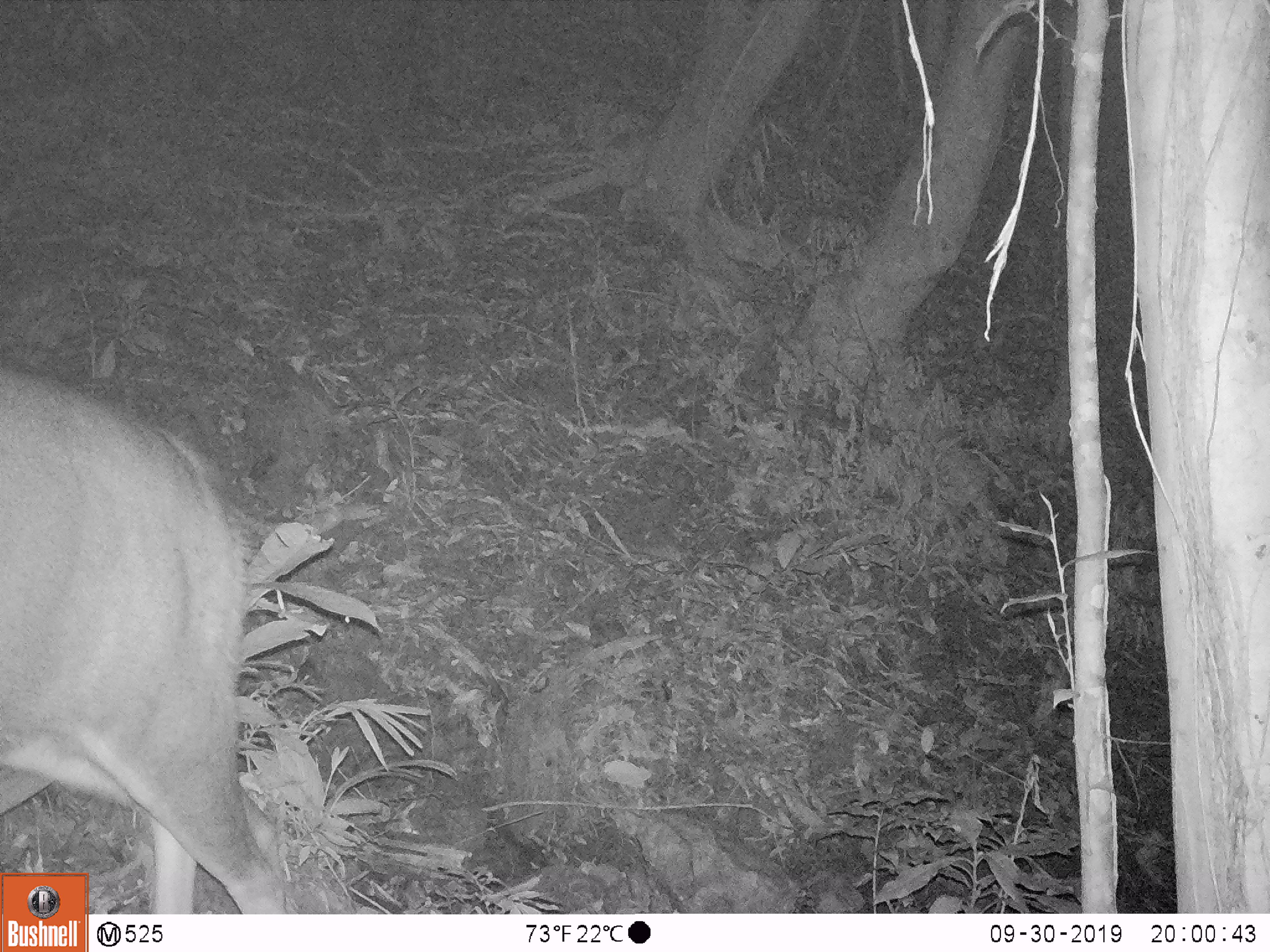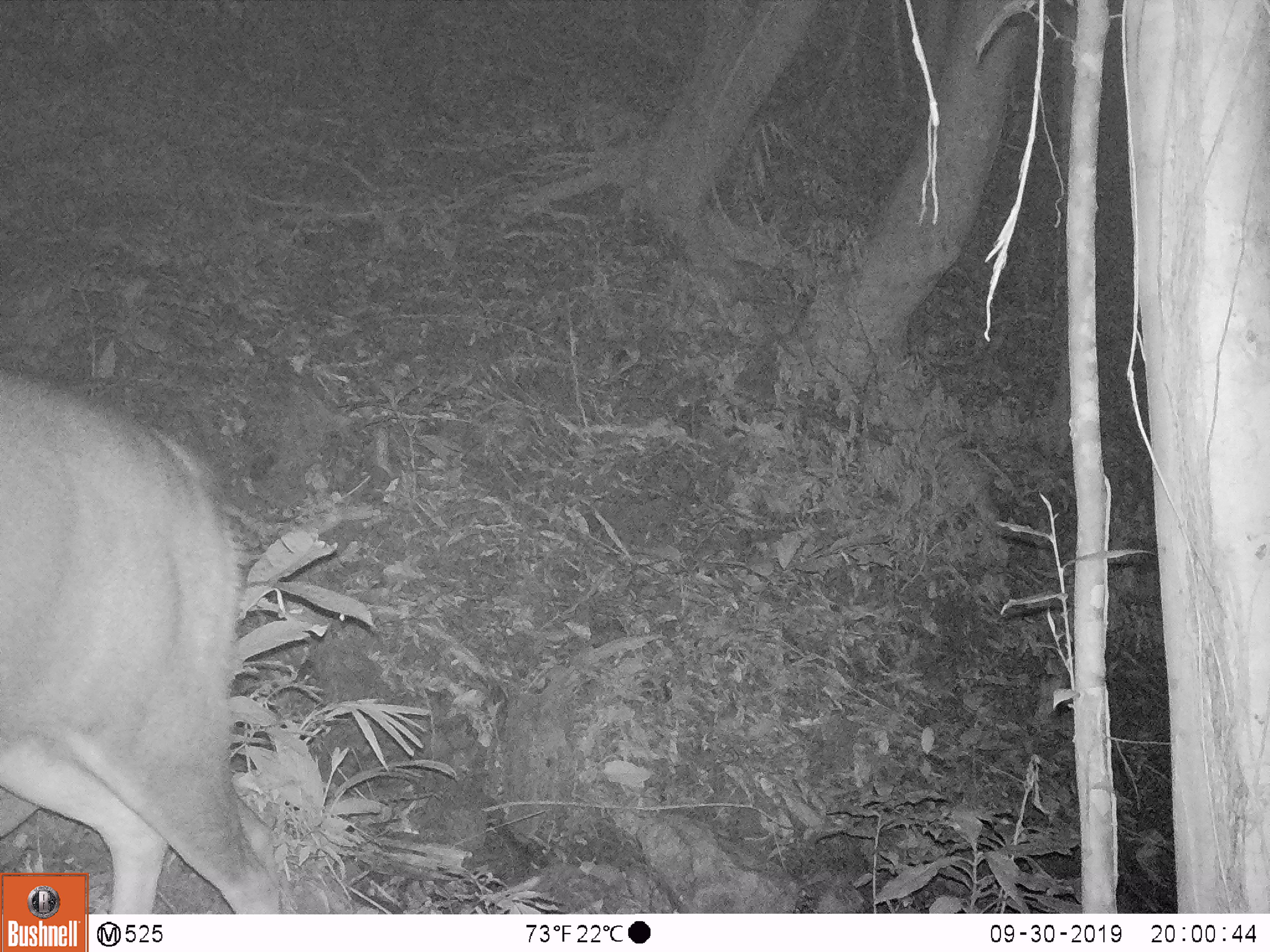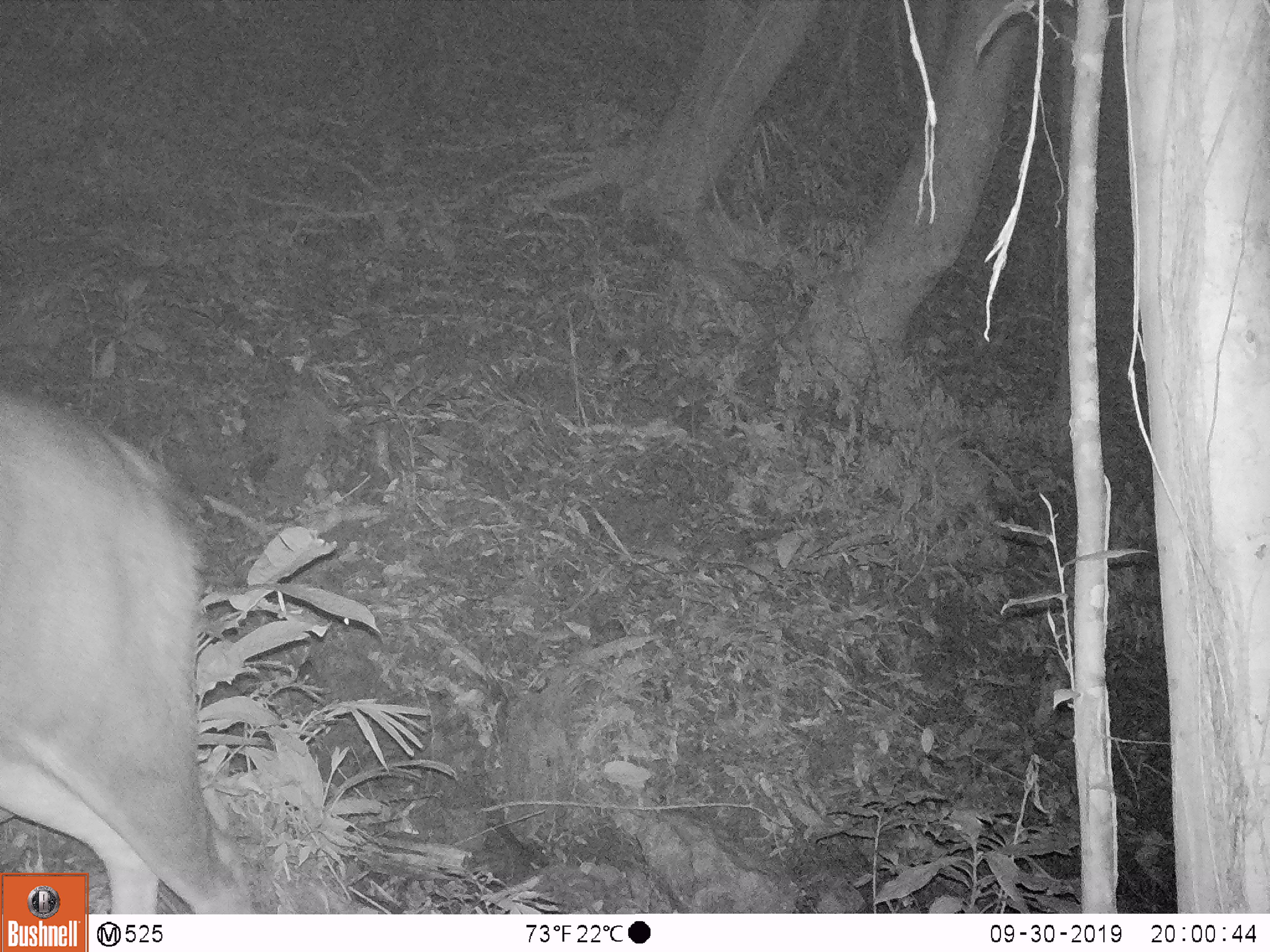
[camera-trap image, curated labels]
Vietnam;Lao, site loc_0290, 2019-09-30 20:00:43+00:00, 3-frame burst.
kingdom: Animalia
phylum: Chordata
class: Mammalia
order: Artiodactyla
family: Cervidae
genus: Rusa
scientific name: Rusa unicolor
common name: sambar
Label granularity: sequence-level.